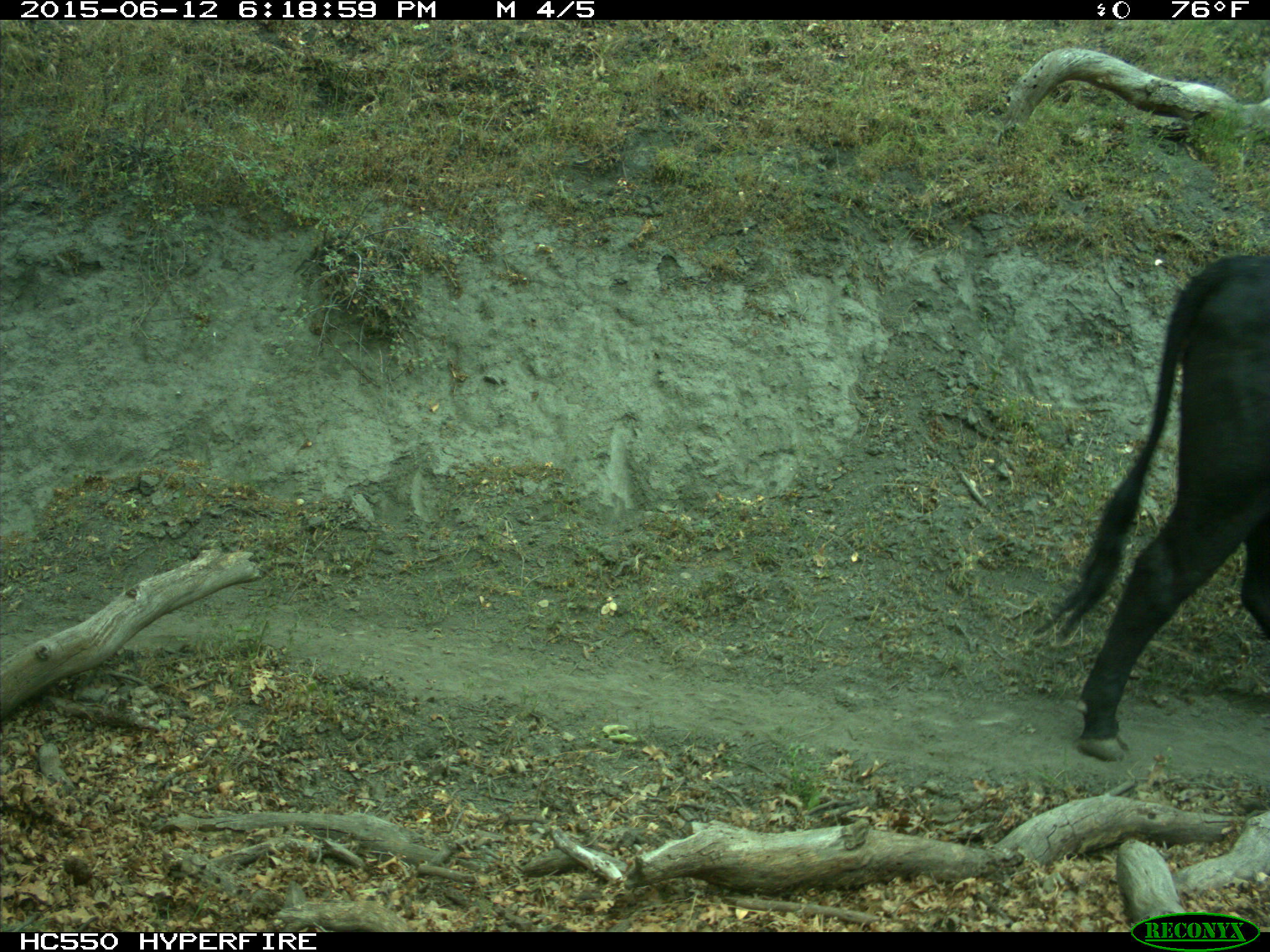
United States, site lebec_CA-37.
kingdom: Animalia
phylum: Chordata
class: Mammalia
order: Artiodactyla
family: Bovidae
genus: Bos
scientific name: Bos taurus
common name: domestic cow